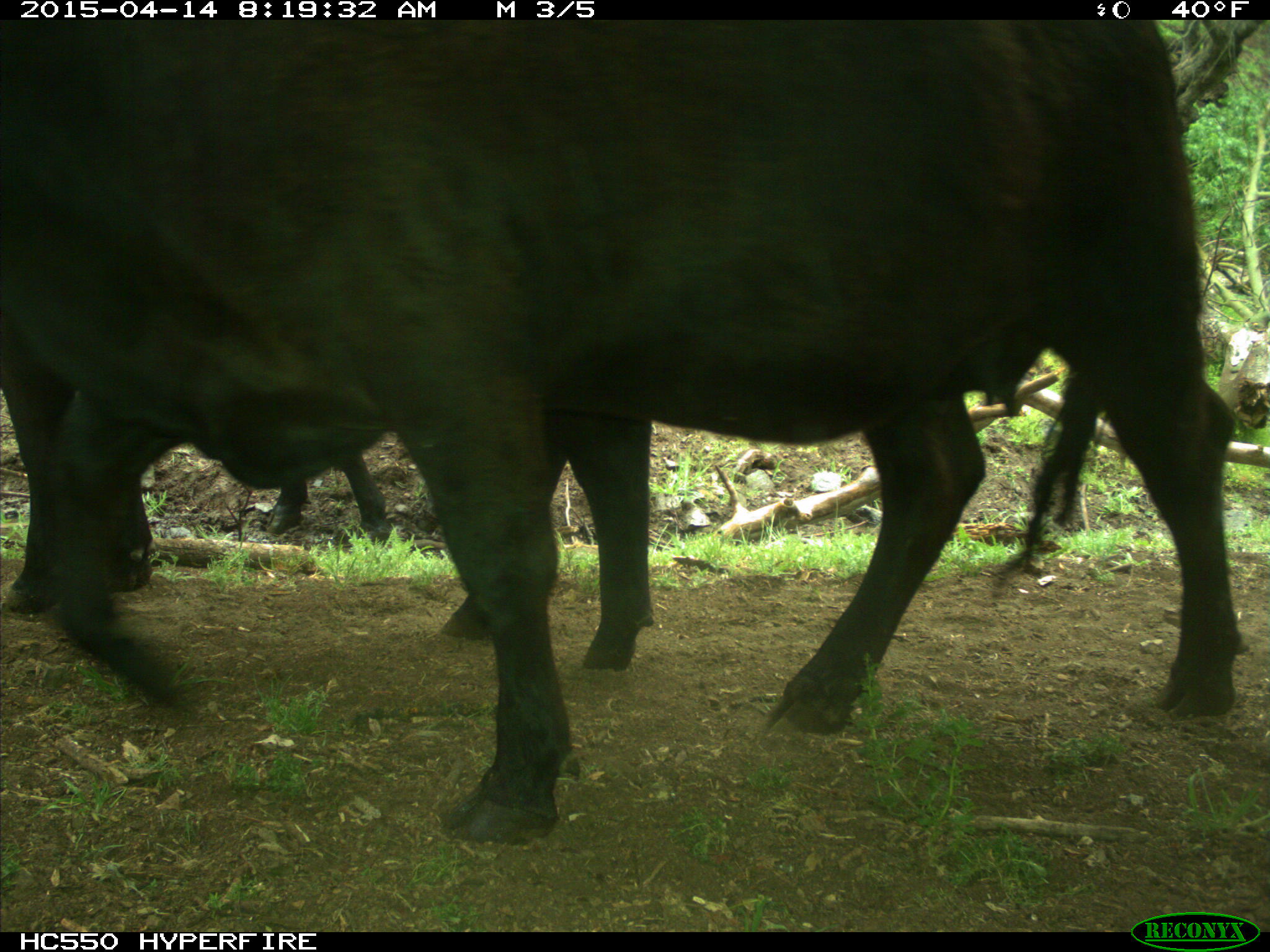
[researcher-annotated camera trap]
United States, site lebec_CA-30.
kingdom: Animalia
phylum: Chordata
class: Mammalia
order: Artiodactyla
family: Bovidae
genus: Bos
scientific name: Bos taurus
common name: domestic cow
Bos taurus (domestic cow).